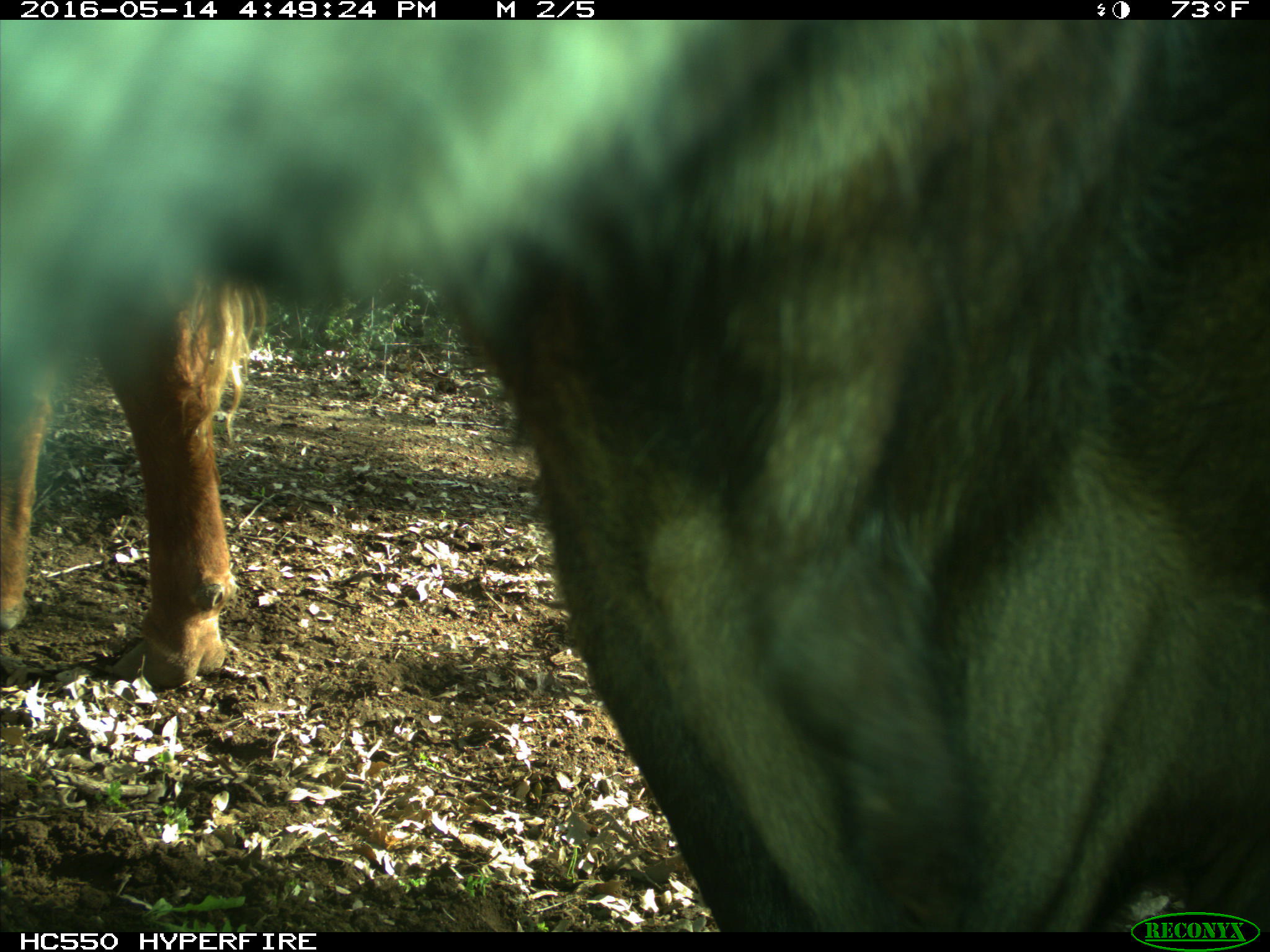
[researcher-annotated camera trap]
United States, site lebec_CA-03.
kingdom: Animalia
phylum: Chordata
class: Mammalia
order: Artiodactyla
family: Bovidae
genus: Bos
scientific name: Bos taurus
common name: domestic cow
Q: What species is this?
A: Bos taurus (domestic cow).